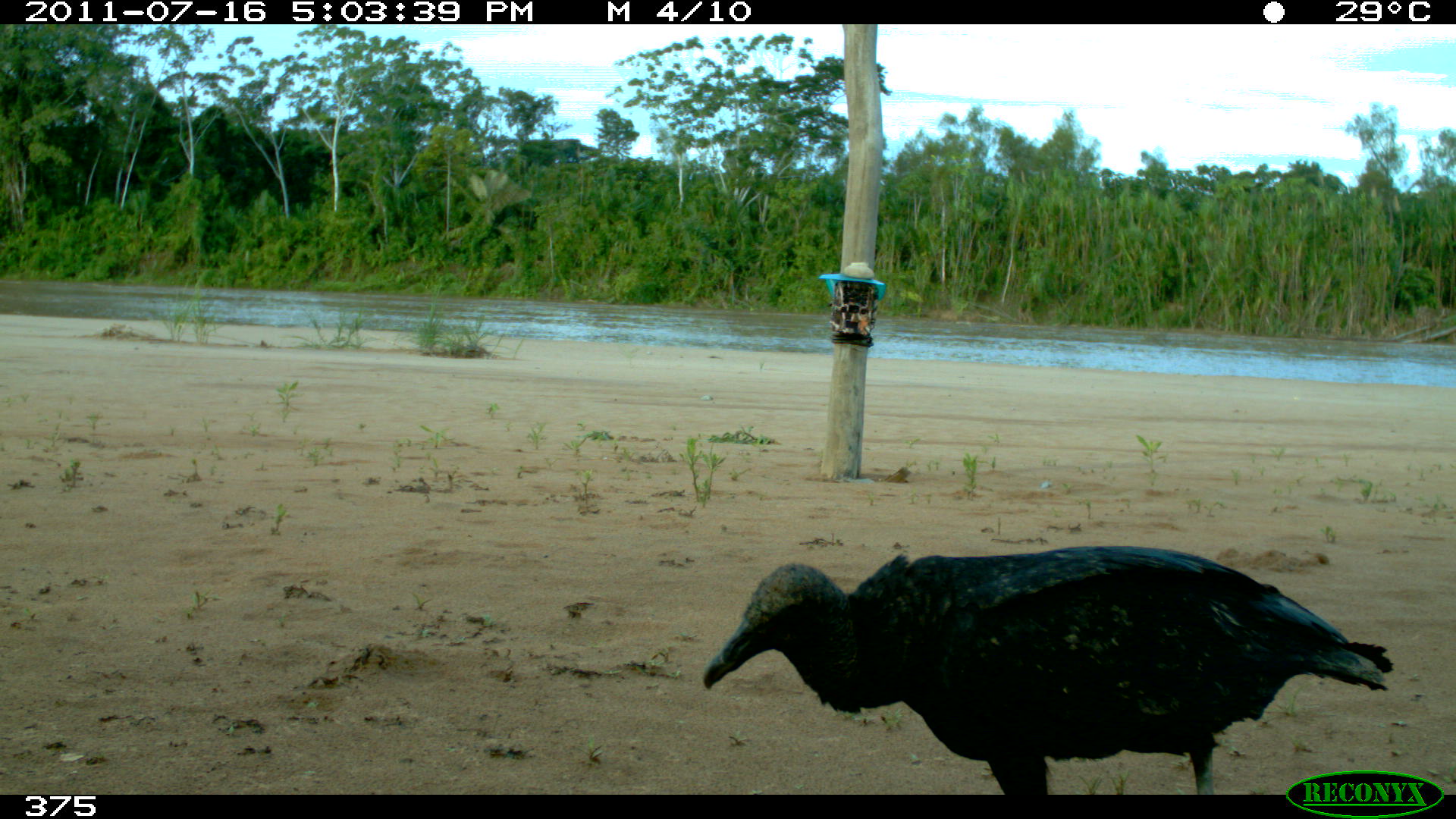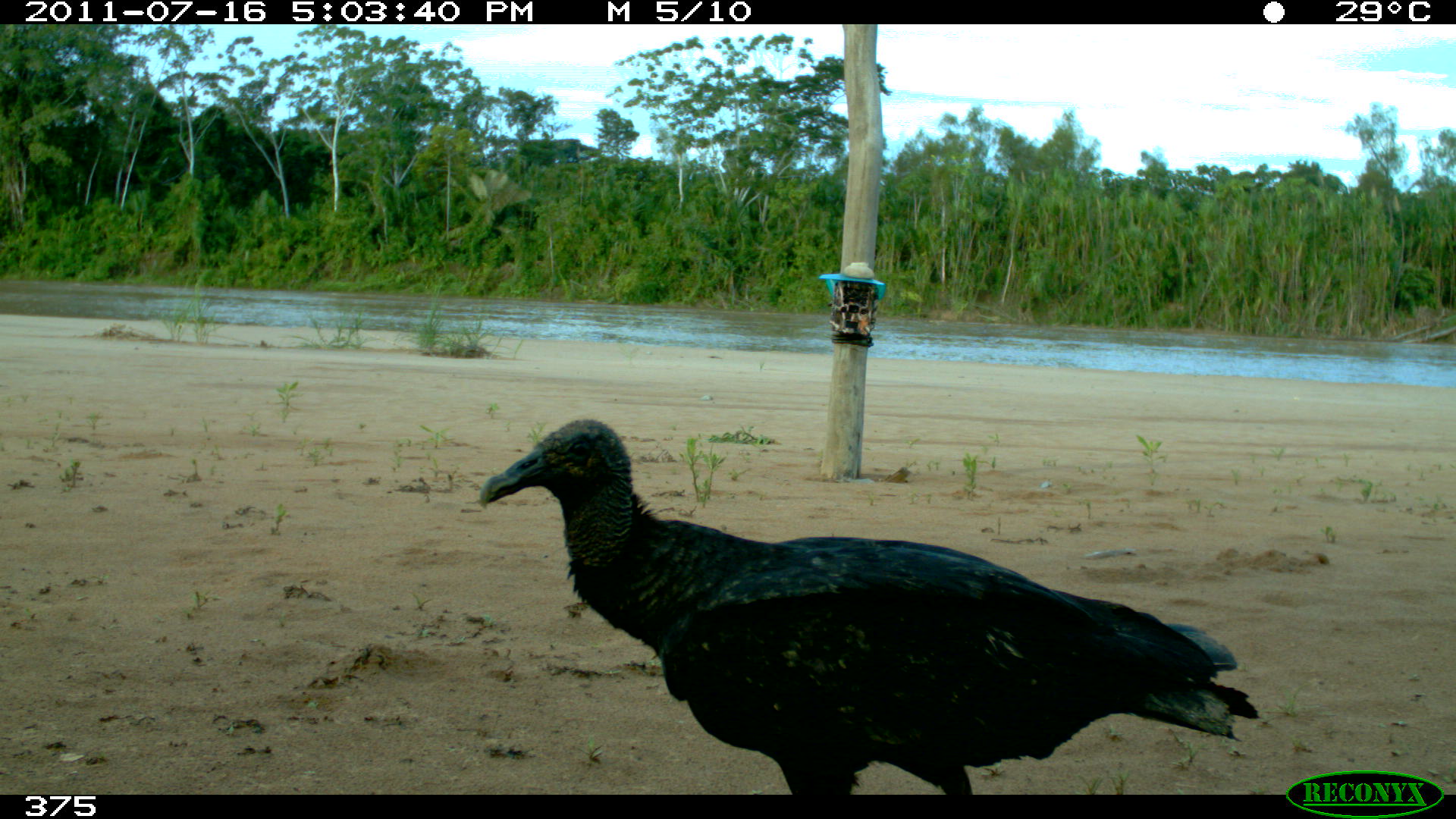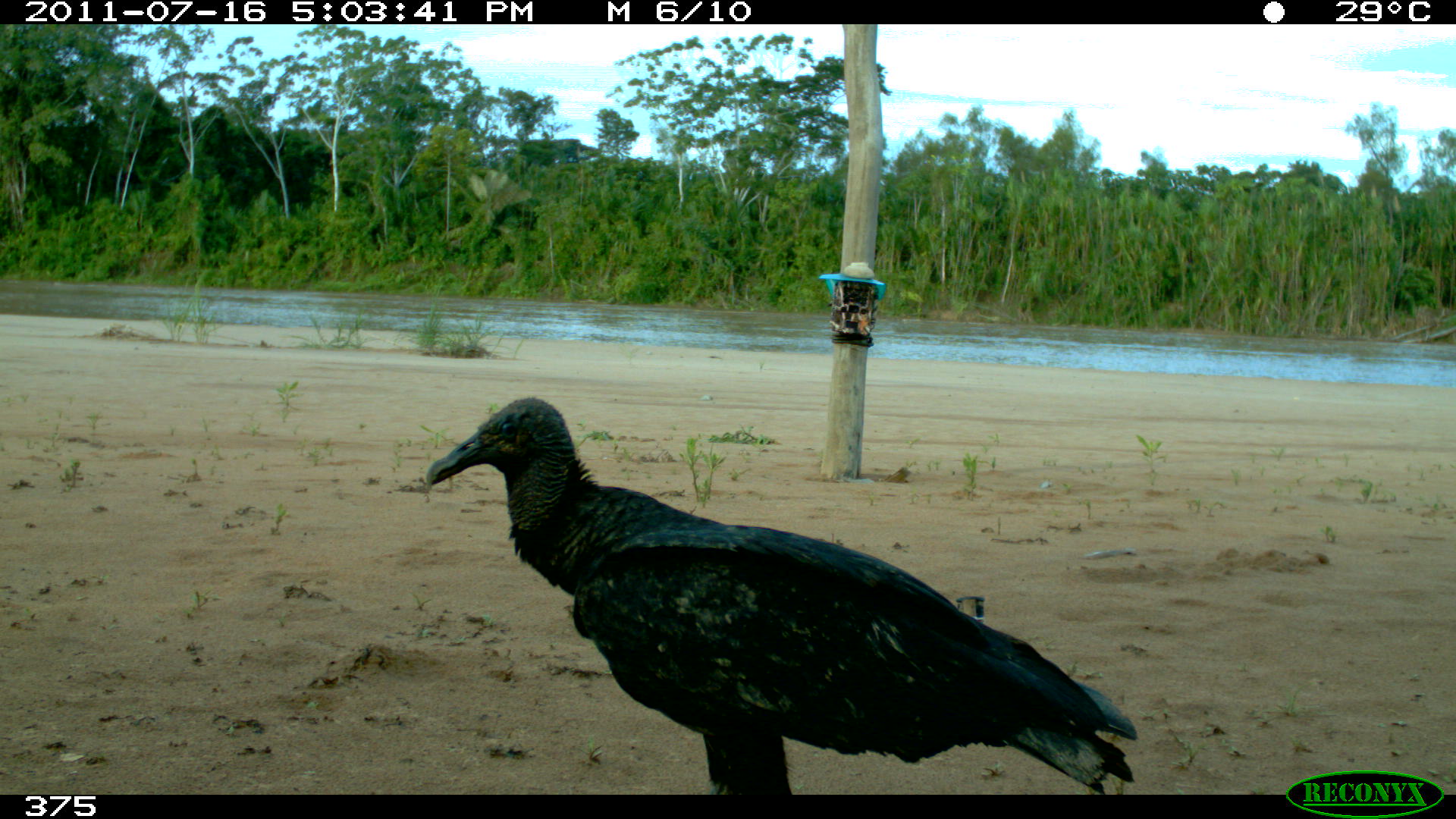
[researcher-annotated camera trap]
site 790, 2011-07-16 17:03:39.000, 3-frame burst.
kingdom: Animalia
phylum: Chordata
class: Aves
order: Cathartiformes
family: Cathartidae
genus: Coragyps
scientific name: Coragyps atratus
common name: black vulture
Coragyps atratus (black vulture).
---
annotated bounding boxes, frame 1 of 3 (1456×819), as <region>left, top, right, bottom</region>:
coragyps atratus: <region>703, 546, 1393, 795</region>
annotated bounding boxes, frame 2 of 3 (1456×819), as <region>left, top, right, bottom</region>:
coragyps atratus: <region>481, 419, 1262, 794</region>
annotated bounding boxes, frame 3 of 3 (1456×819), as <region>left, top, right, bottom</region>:
coragyps atratus: <region>420, 395, 1142, 794</region>